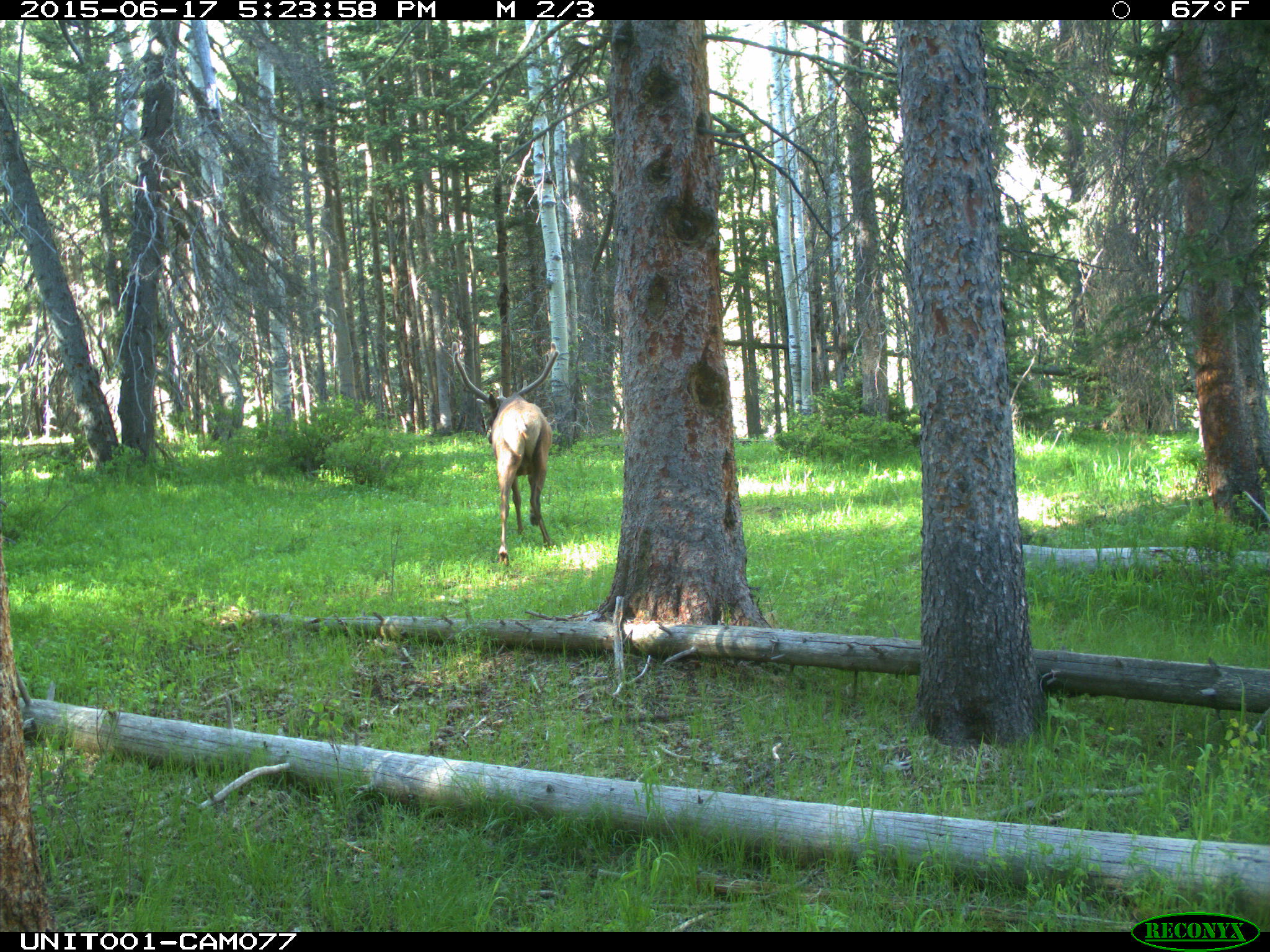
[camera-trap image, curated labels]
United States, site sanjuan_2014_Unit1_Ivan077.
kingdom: Animalia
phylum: Chordata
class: Mammalia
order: Artiodactyla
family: Cervidae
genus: Cervus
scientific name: Cervus elaphus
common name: red deer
Cervus elaphus (red deer).